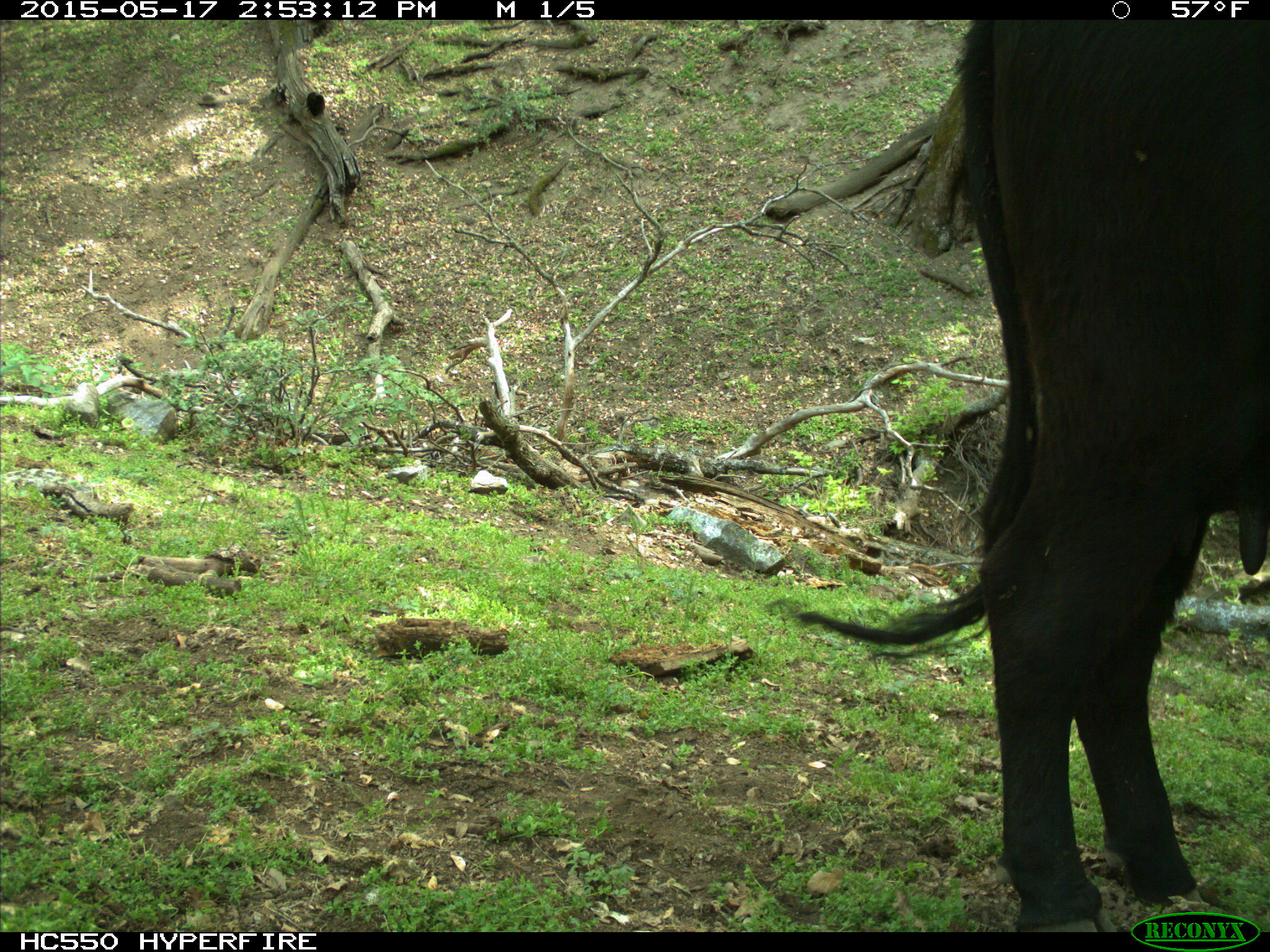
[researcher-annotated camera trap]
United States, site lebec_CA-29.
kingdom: Animalia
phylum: Chordata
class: Mammalia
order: Artiodactyla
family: Bovidae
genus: Bos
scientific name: Bos taurus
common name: domestic cow